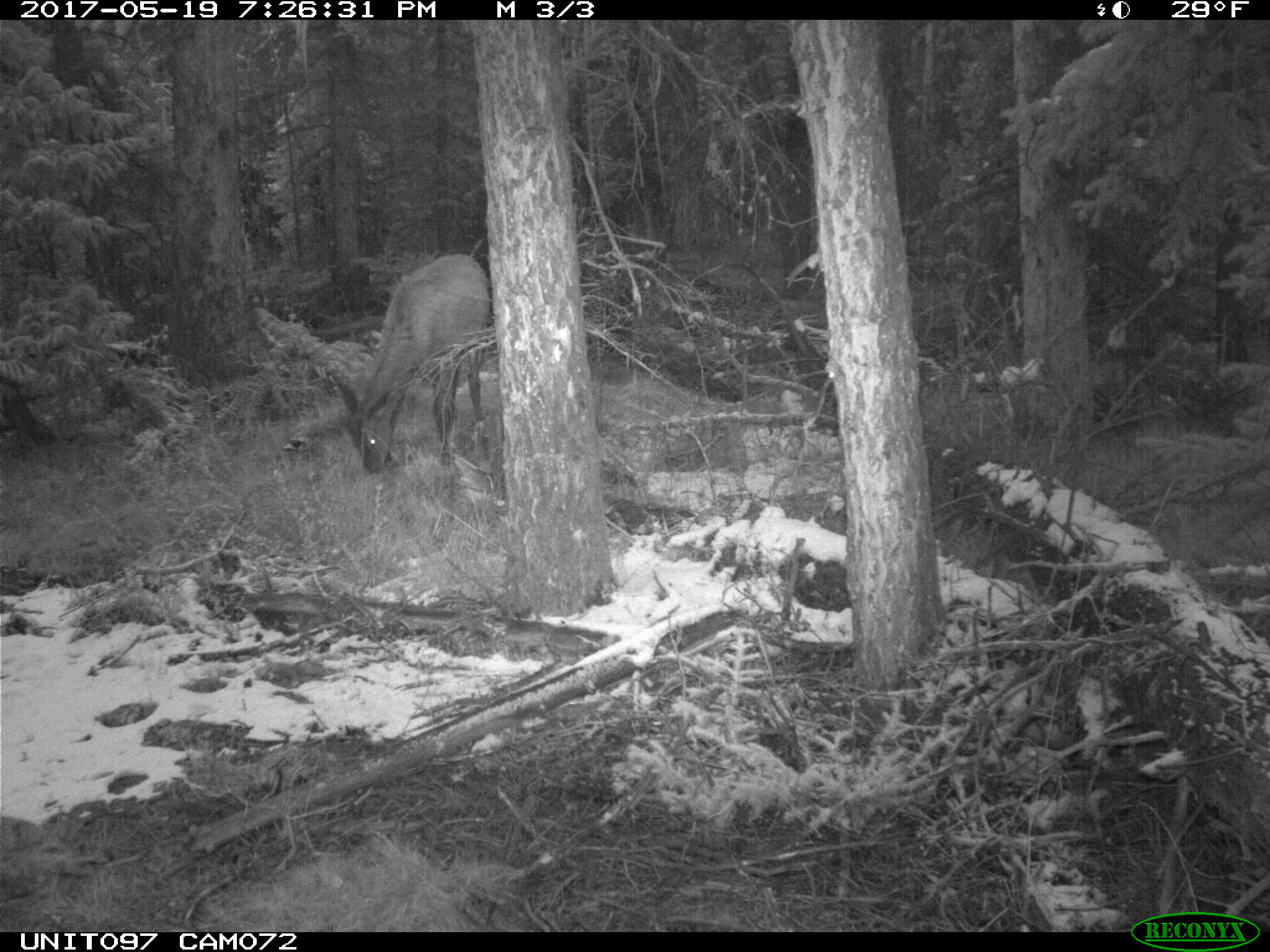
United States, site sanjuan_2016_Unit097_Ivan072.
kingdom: Animalia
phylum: Chordata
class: Mammalia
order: Artiodactyla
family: Cervidae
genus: Cervus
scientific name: Cervus elaphus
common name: red deer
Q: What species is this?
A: Cervus elaphus (red deer).